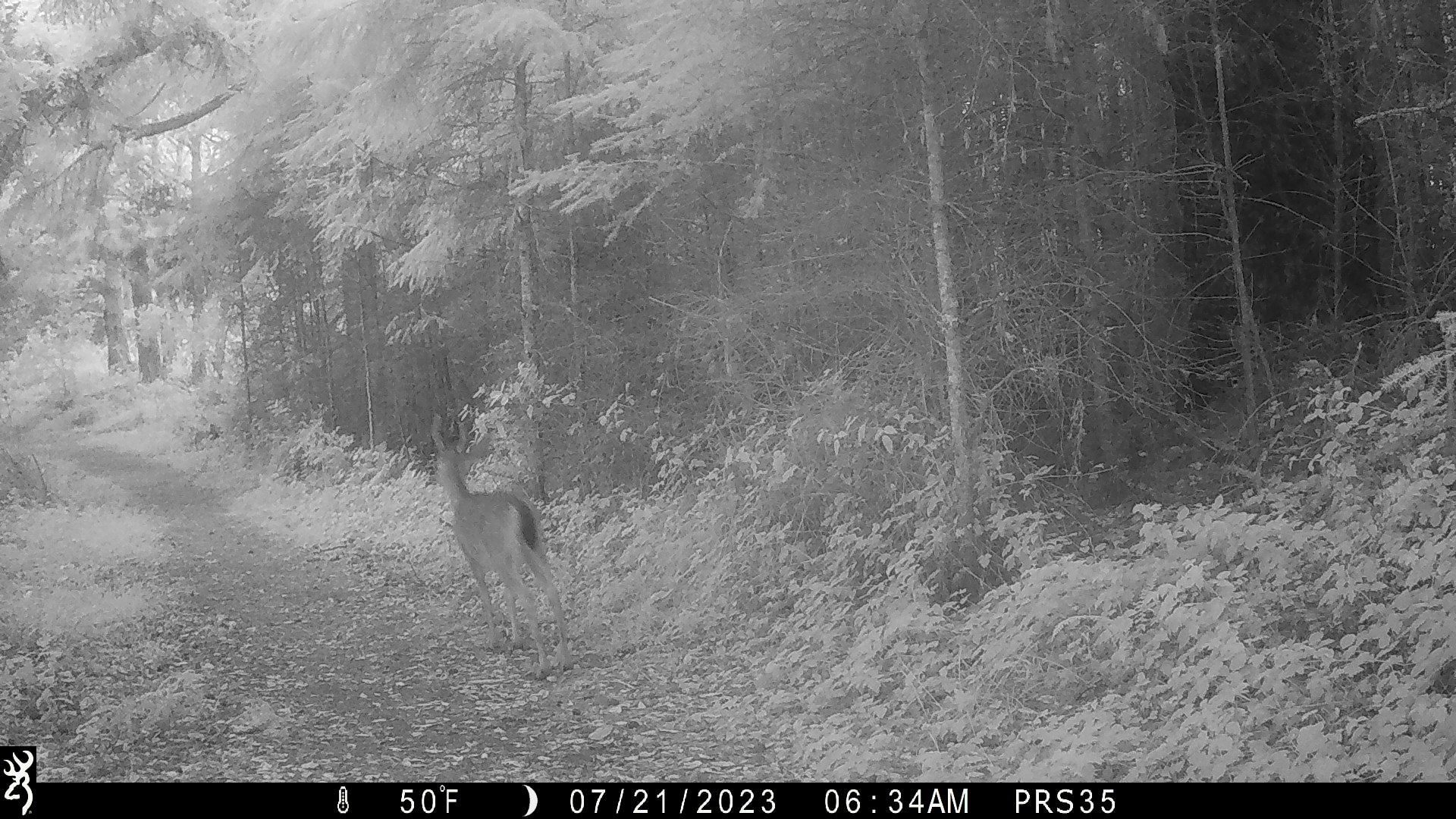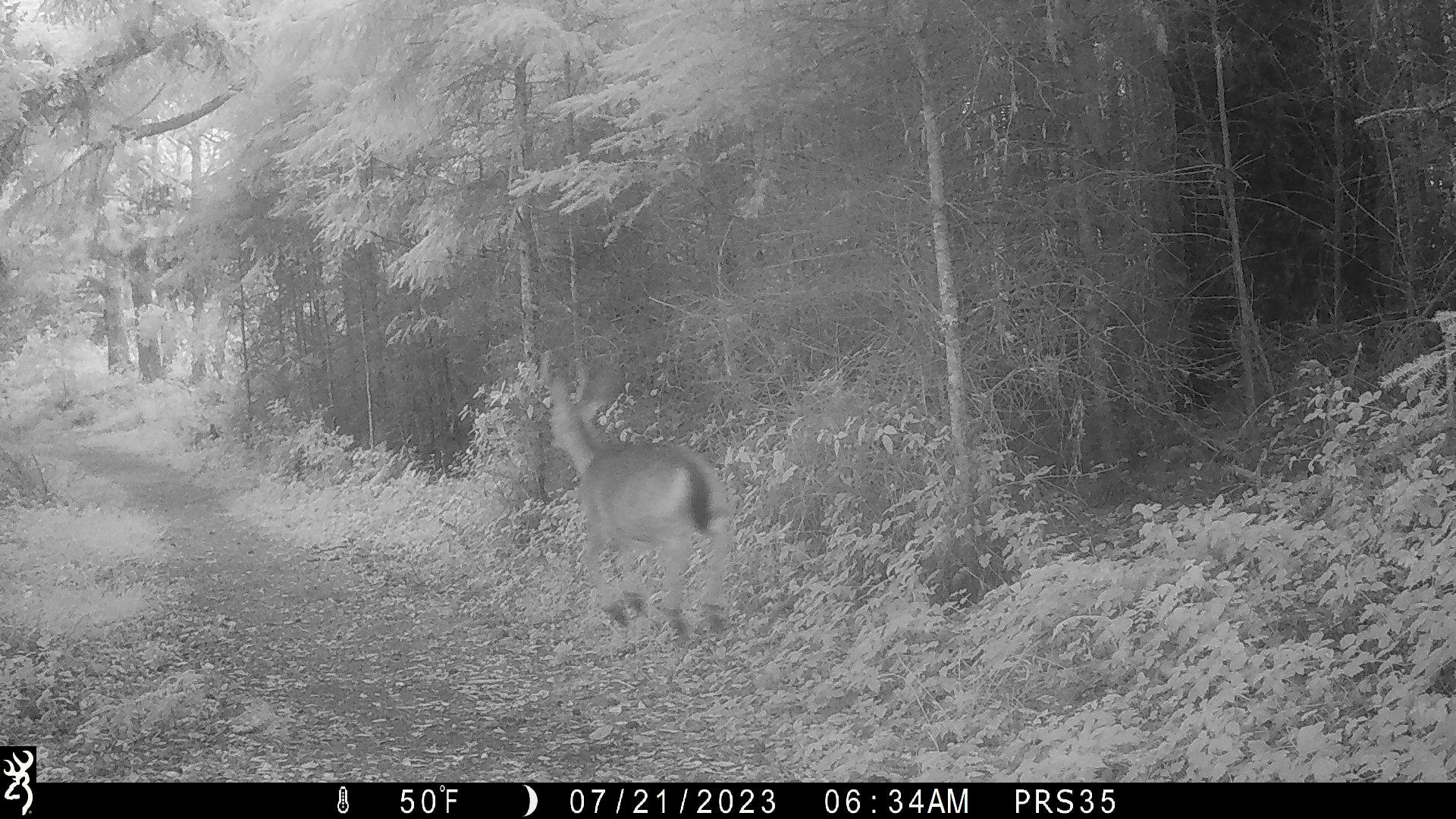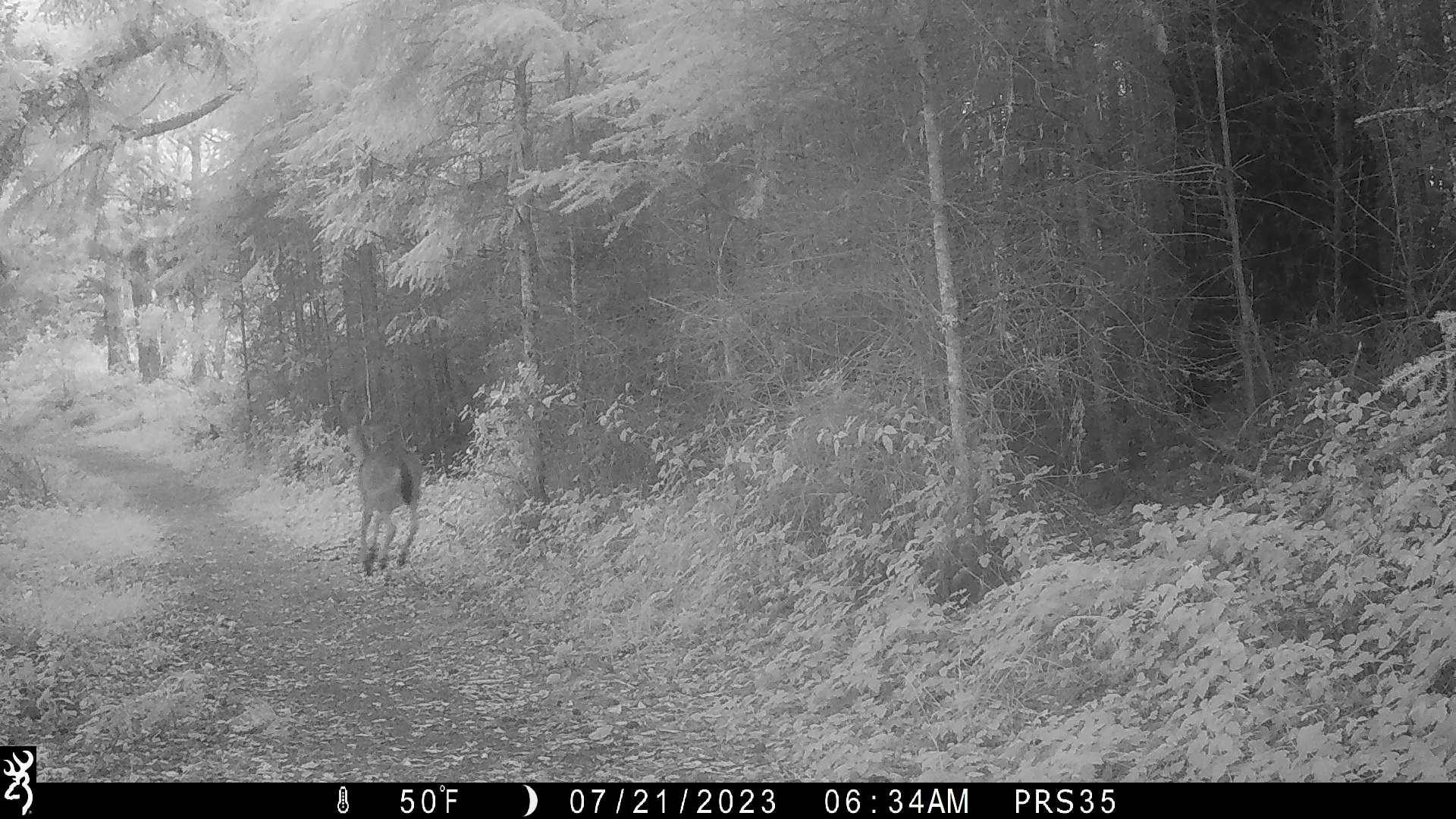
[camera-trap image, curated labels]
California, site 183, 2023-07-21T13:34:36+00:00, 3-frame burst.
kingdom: Animalia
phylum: Chordata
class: Mammalia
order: Artiodactyla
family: Cervidae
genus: Odocoileus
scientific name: Odocoileus hemionus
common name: mule deer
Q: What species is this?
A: Mule deer (Odocoileus hemionus).